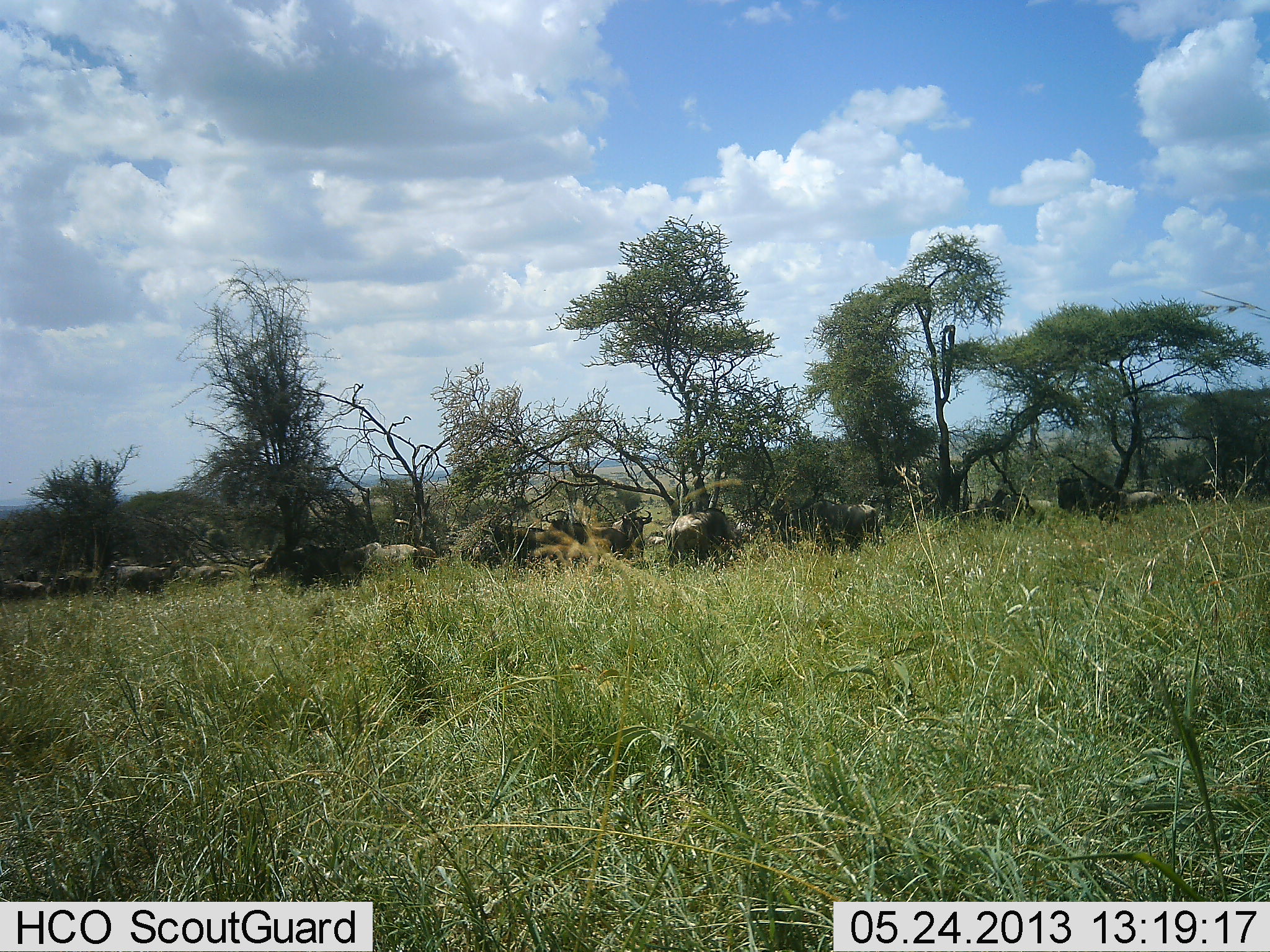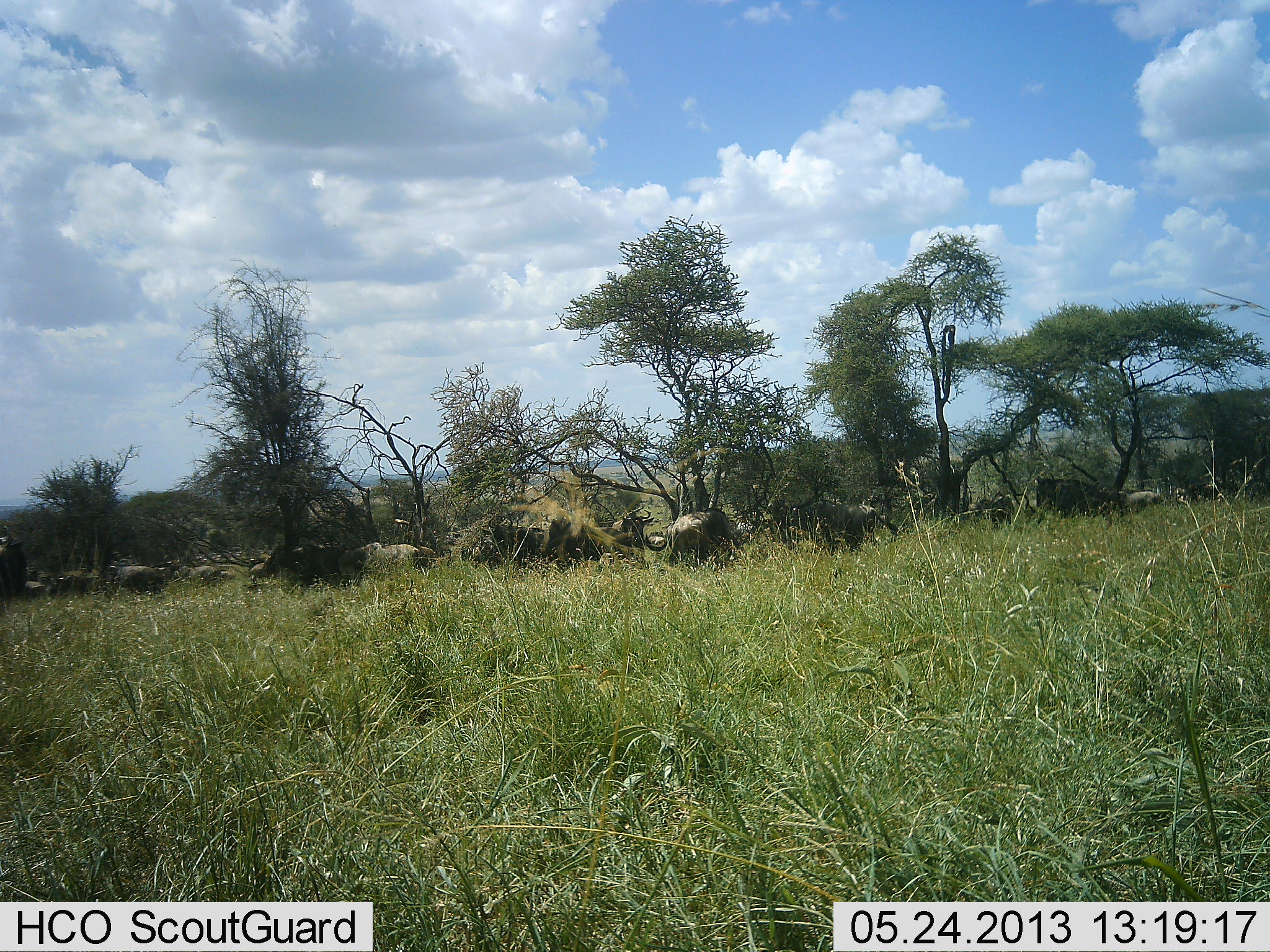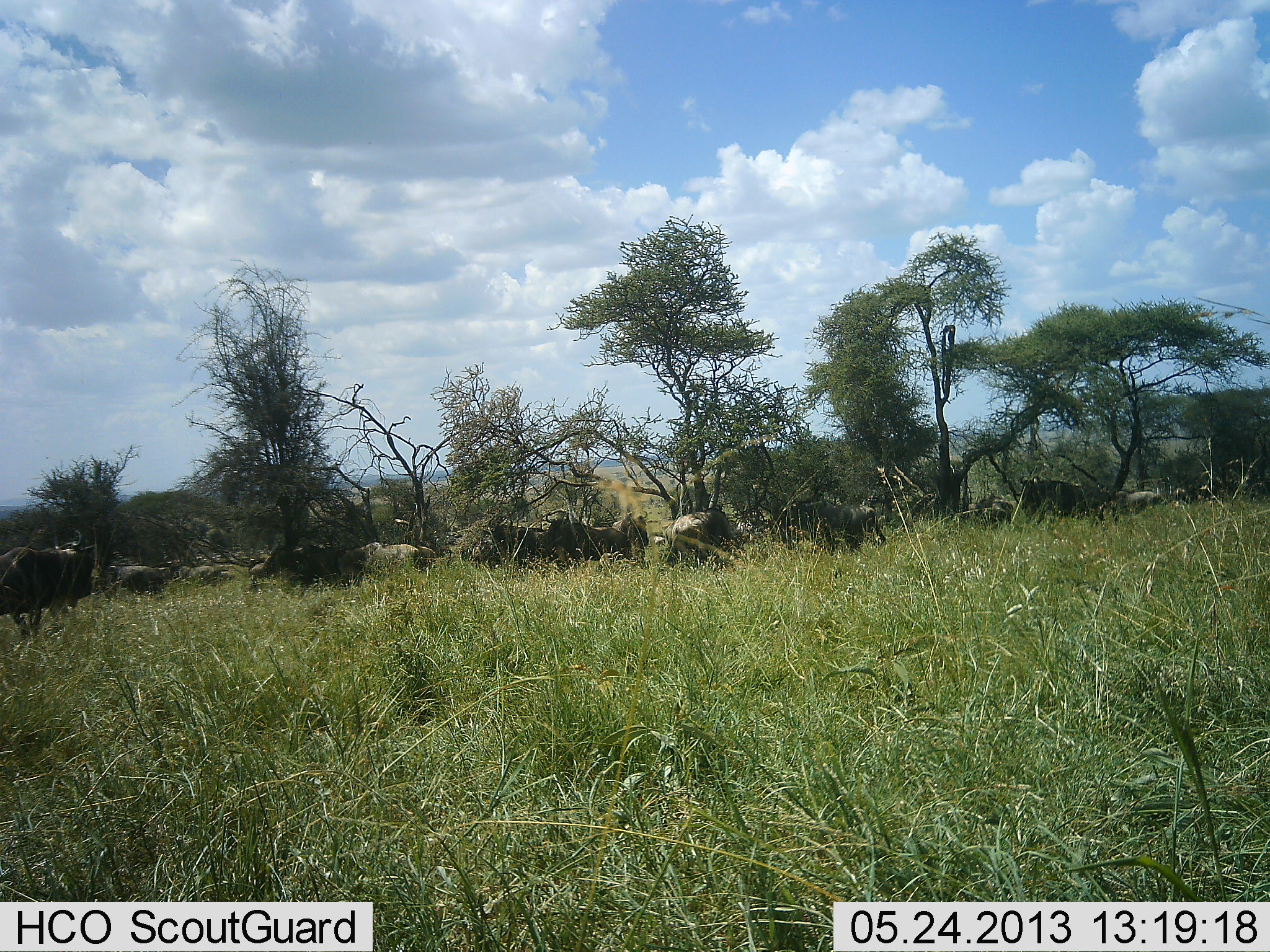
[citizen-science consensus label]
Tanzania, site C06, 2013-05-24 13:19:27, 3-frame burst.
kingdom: Animalia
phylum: Chordata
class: Mammalia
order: Artiodactyla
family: Bovidae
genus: Connochaetes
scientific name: Connochaetes taurinus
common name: blue wildebeest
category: wildebeest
Wildebeest (blue wildebeest) (Connochaetes taurinus), count 11-50. Behavior (volunteer vote fractions): standing 78%, resting 6%, moving 78%, interacting 11%. Young present (vote fraction): 0%. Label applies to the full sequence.